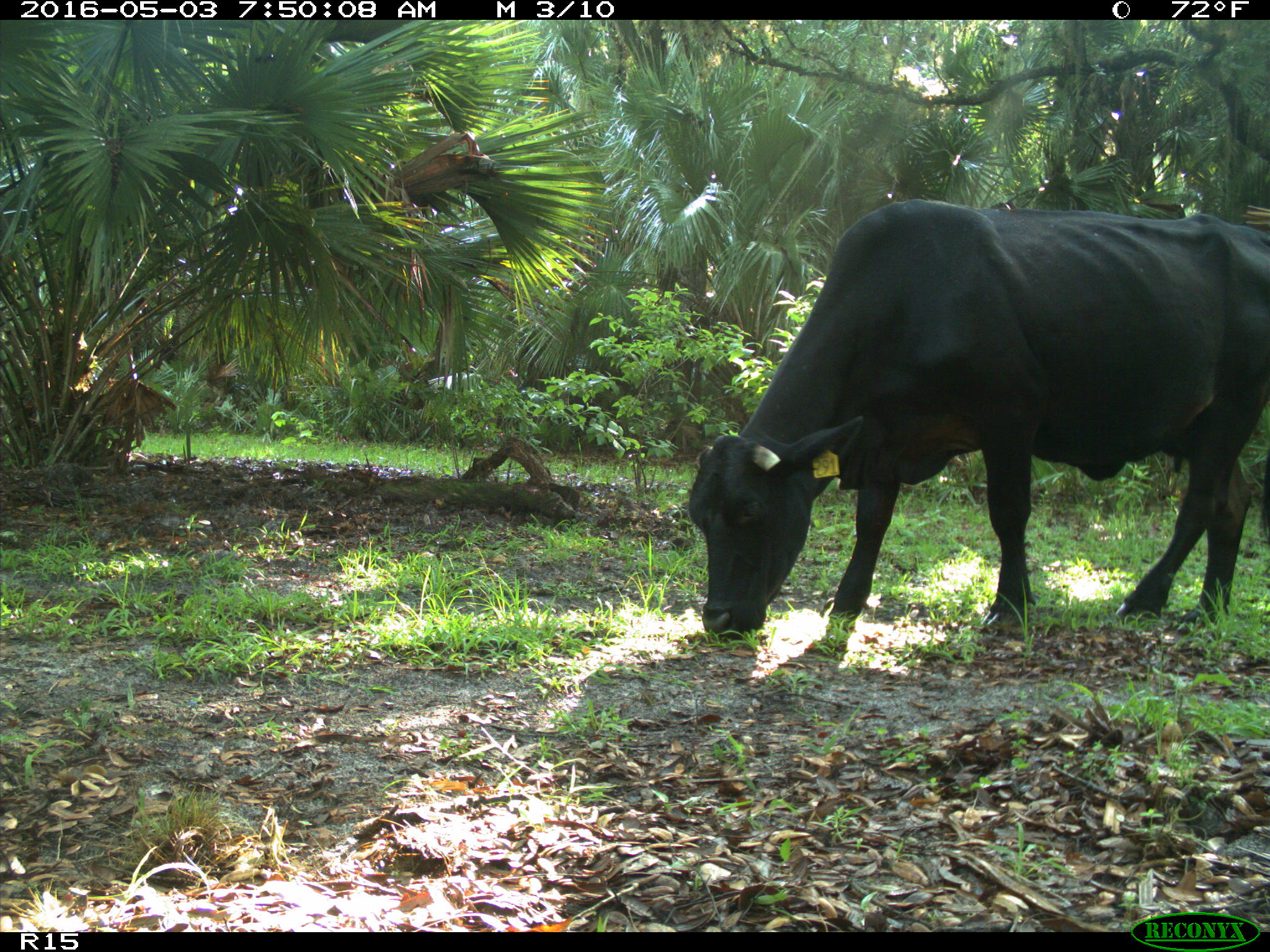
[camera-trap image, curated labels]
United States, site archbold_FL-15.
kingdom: Animalia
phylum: Chordata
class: Mammalia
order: Artiodactyla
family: Bovidae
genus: Bos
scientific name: Bos taurus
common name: domestic cow